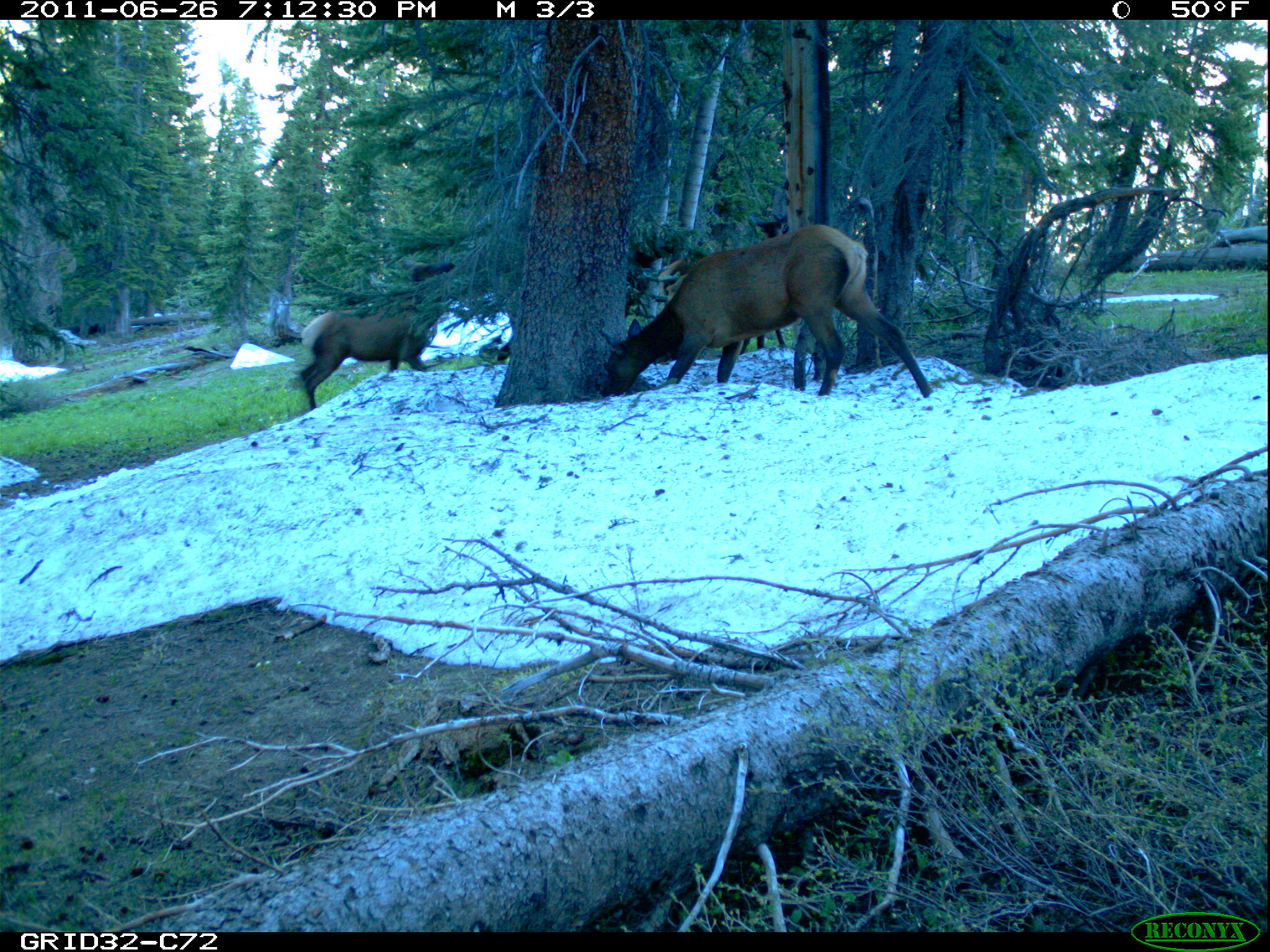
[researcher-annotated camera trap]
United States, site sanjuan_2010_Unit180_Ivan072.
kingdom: Animalia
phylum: Chordata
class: Mammalia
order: Artiodactyla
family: Cervidae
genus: Cervus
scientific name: Cervus elaphus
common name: red deer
Cervus elaphus (red deer).